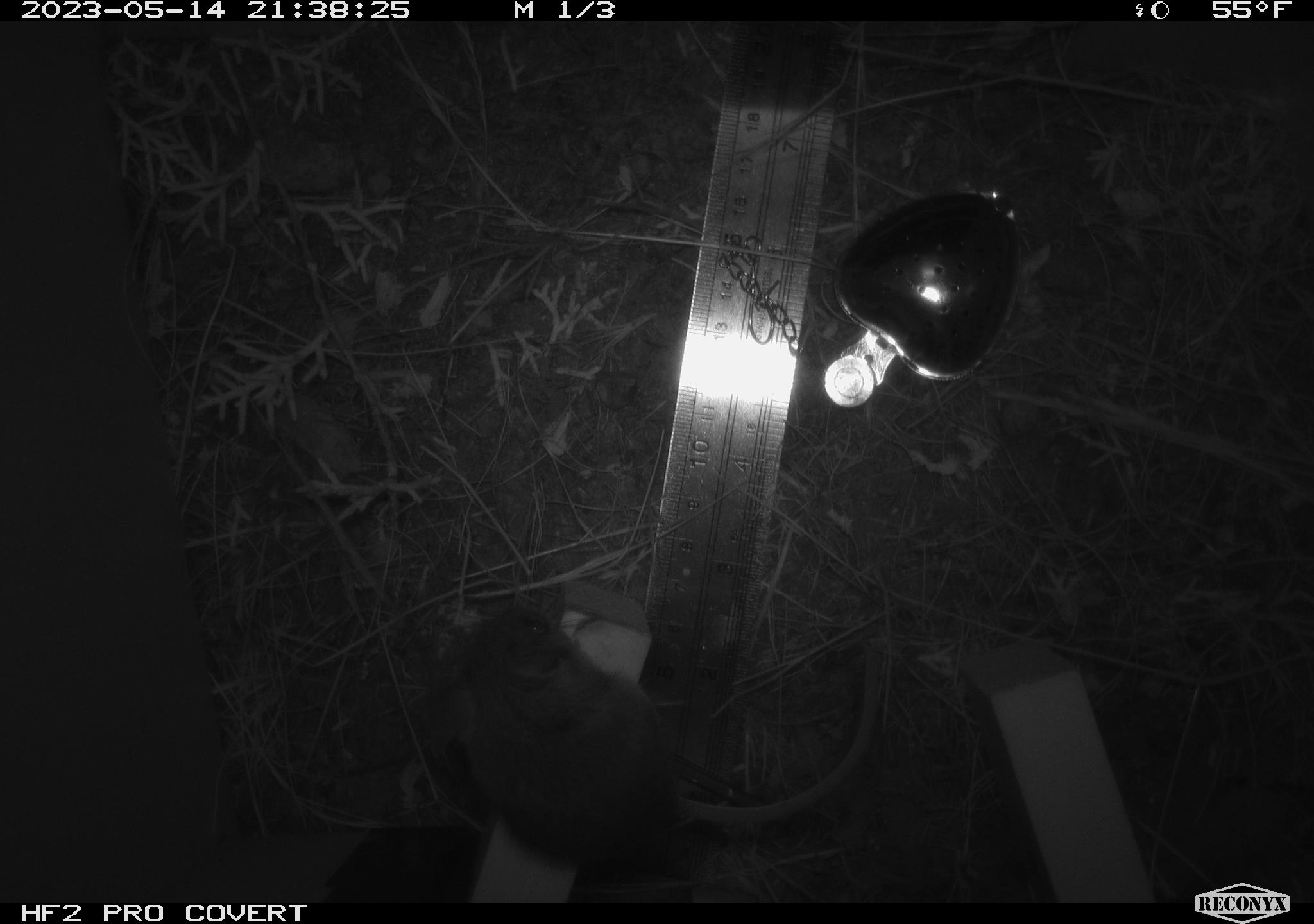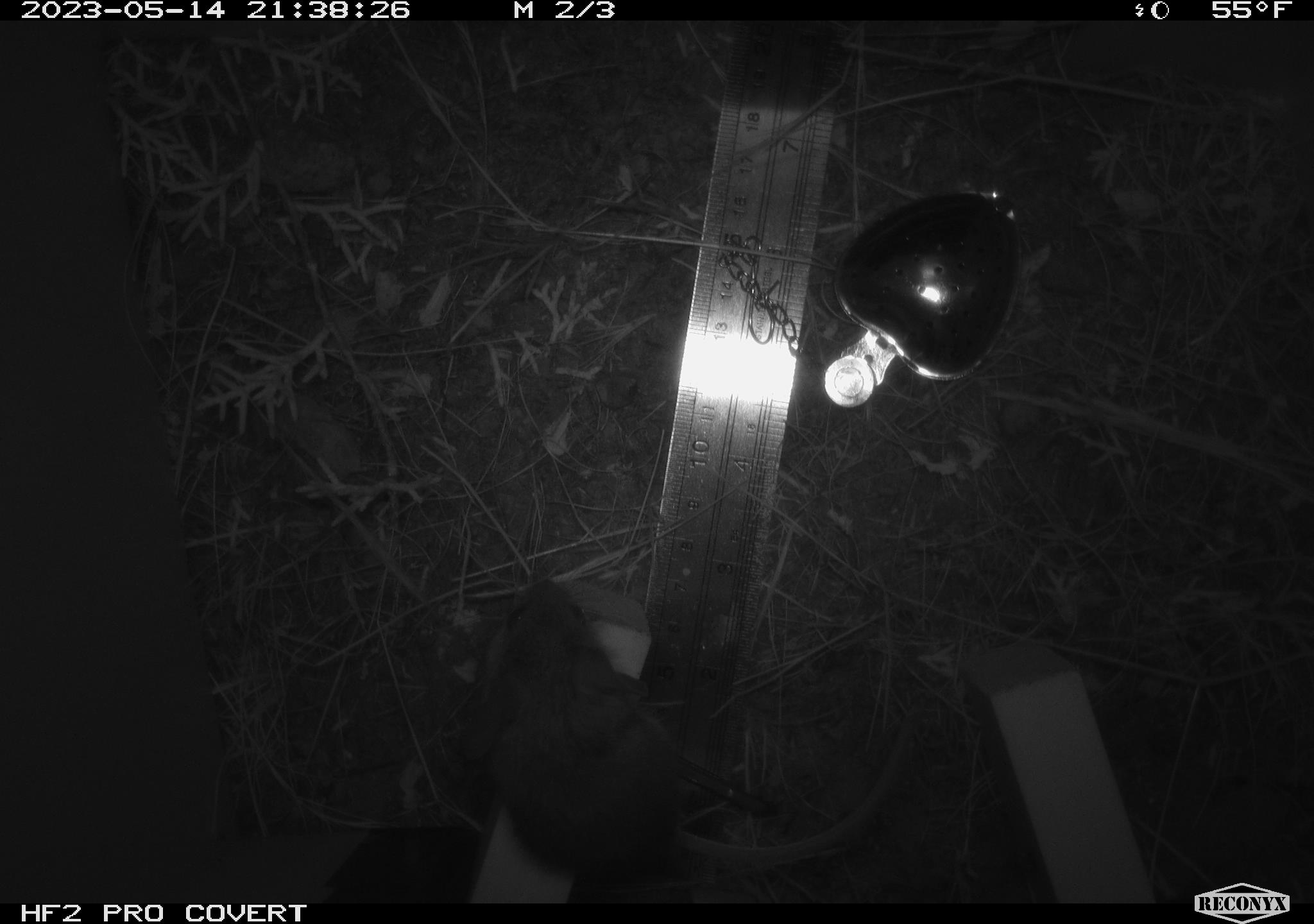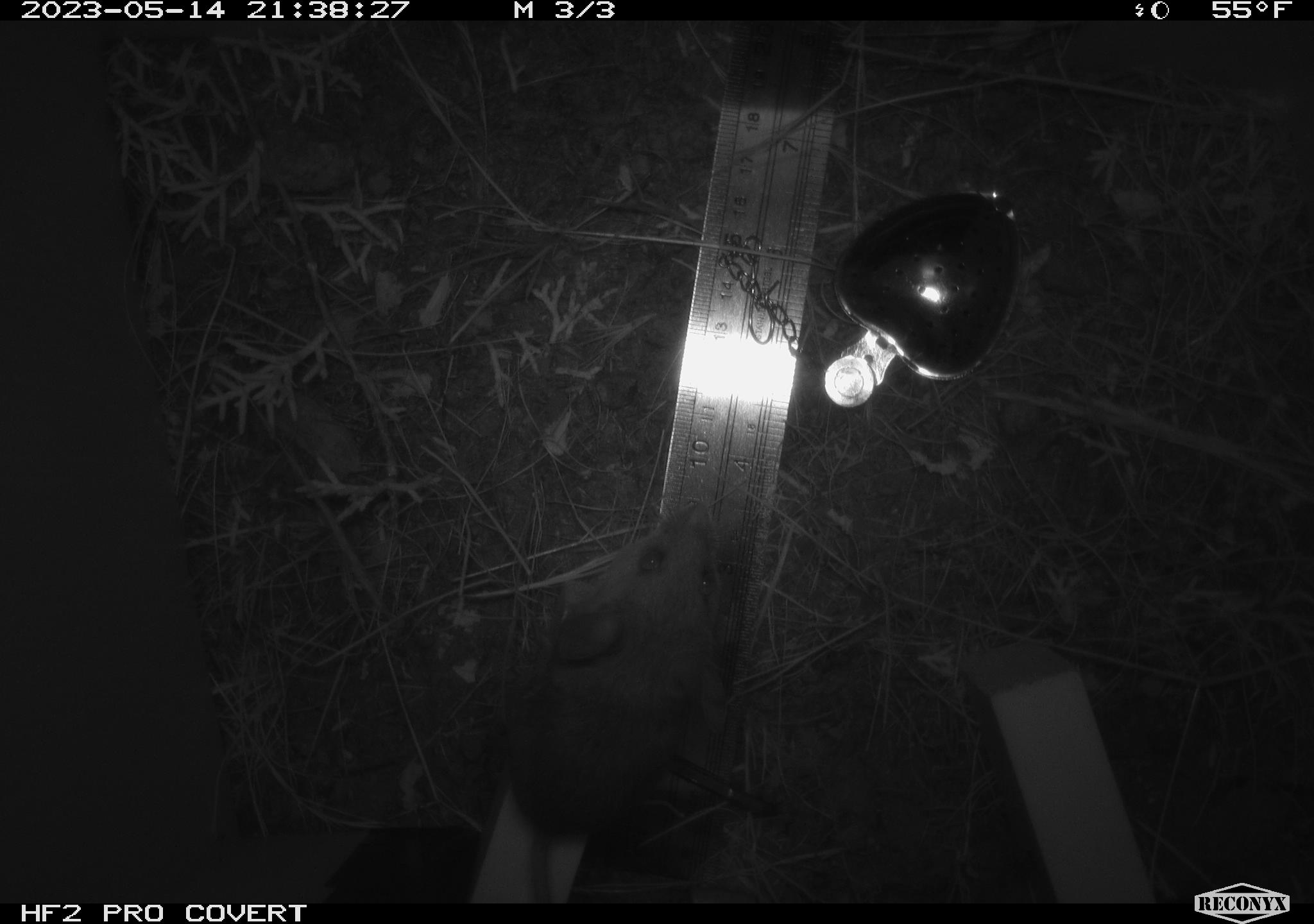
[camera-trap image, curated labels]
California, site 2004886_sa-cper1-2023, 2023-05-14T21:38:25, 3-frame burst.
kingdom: Animalia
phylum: Chordata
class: Mammalia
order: Rodentia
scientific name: Rodentia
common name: mouse species